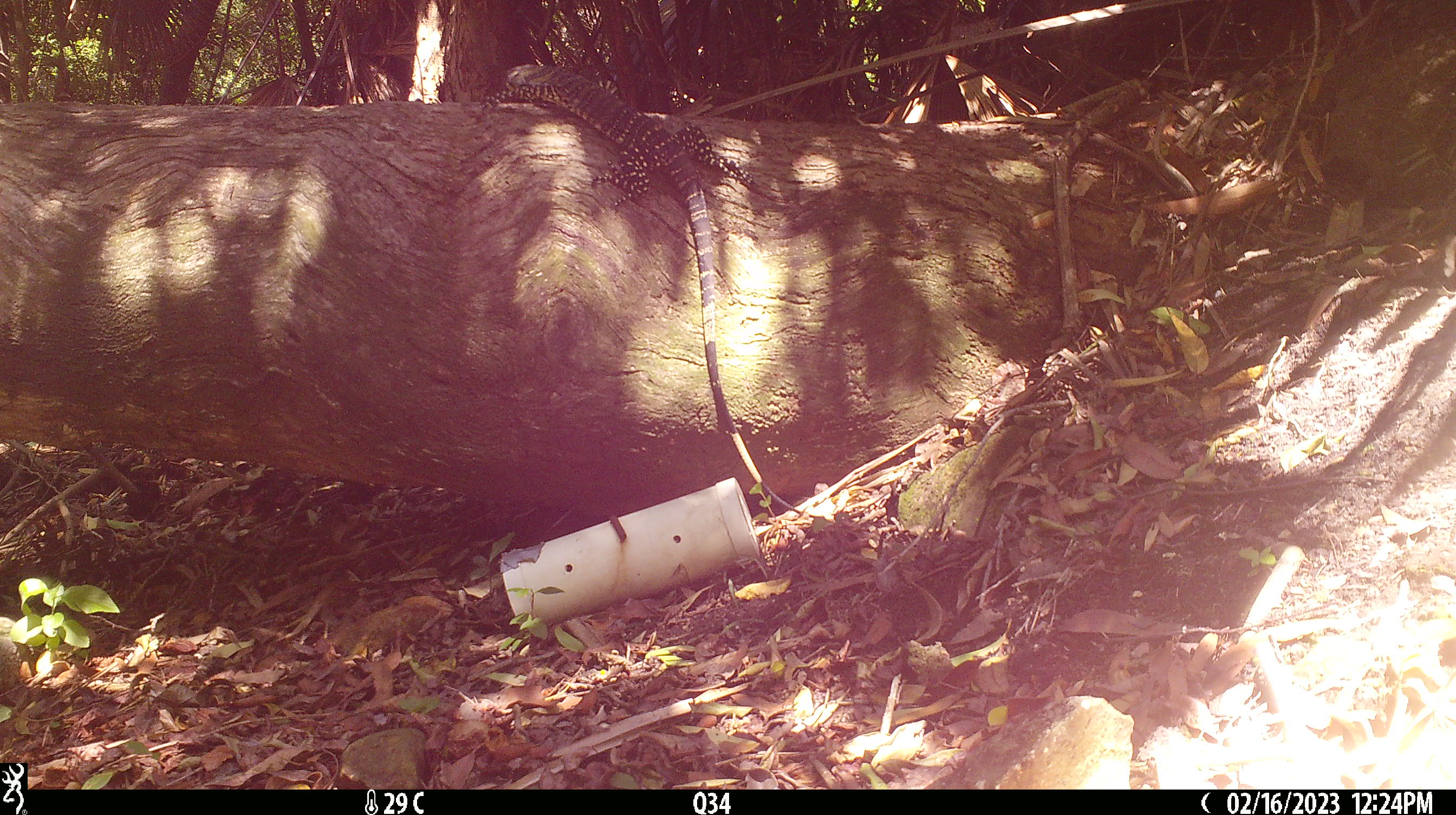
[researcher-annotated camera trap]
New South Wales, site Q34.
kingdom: Animalia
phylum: Chordata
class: Reptilia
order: Squamata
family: Varanidae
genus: Varanus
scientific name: Varanus varius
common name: lace monitor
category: goanna